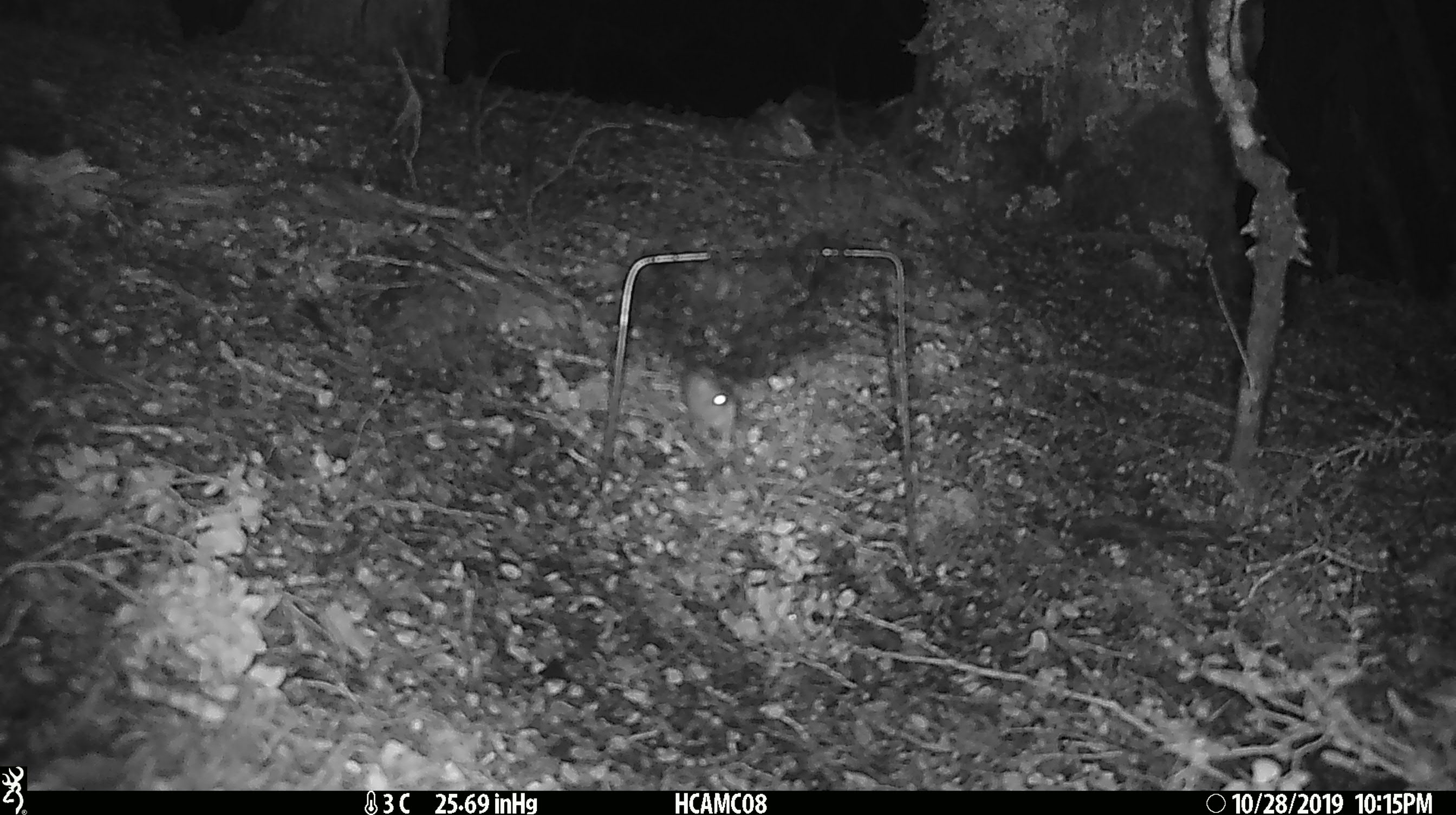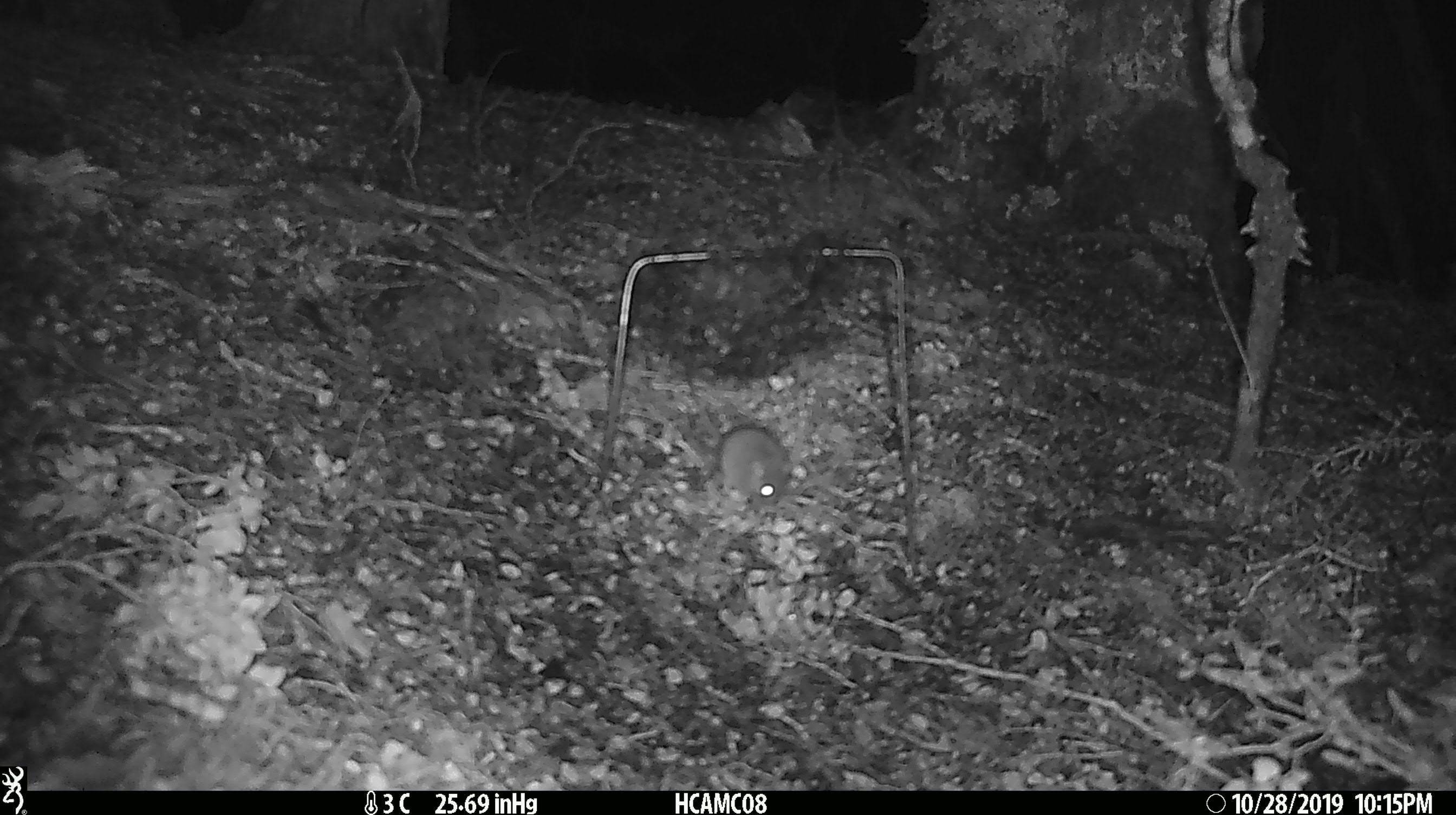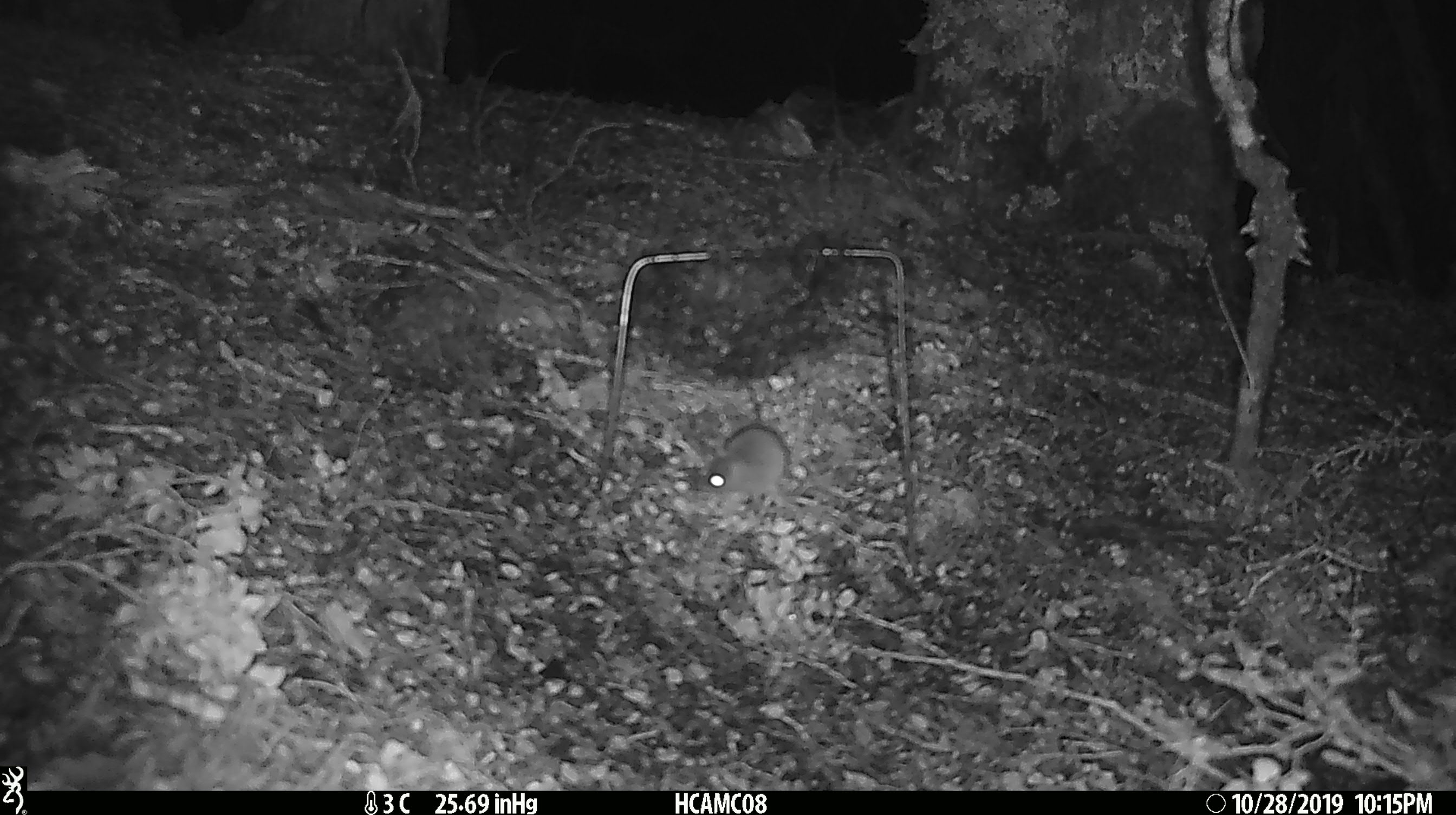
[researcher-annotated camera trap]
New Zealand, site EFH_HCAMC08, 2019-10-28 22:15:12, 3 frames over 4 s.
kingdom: Animalia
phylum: Chordata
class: Mammalia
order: Rodentia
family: Muridae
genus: Mus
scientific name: Mus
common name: mouse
Mouse (Mus).